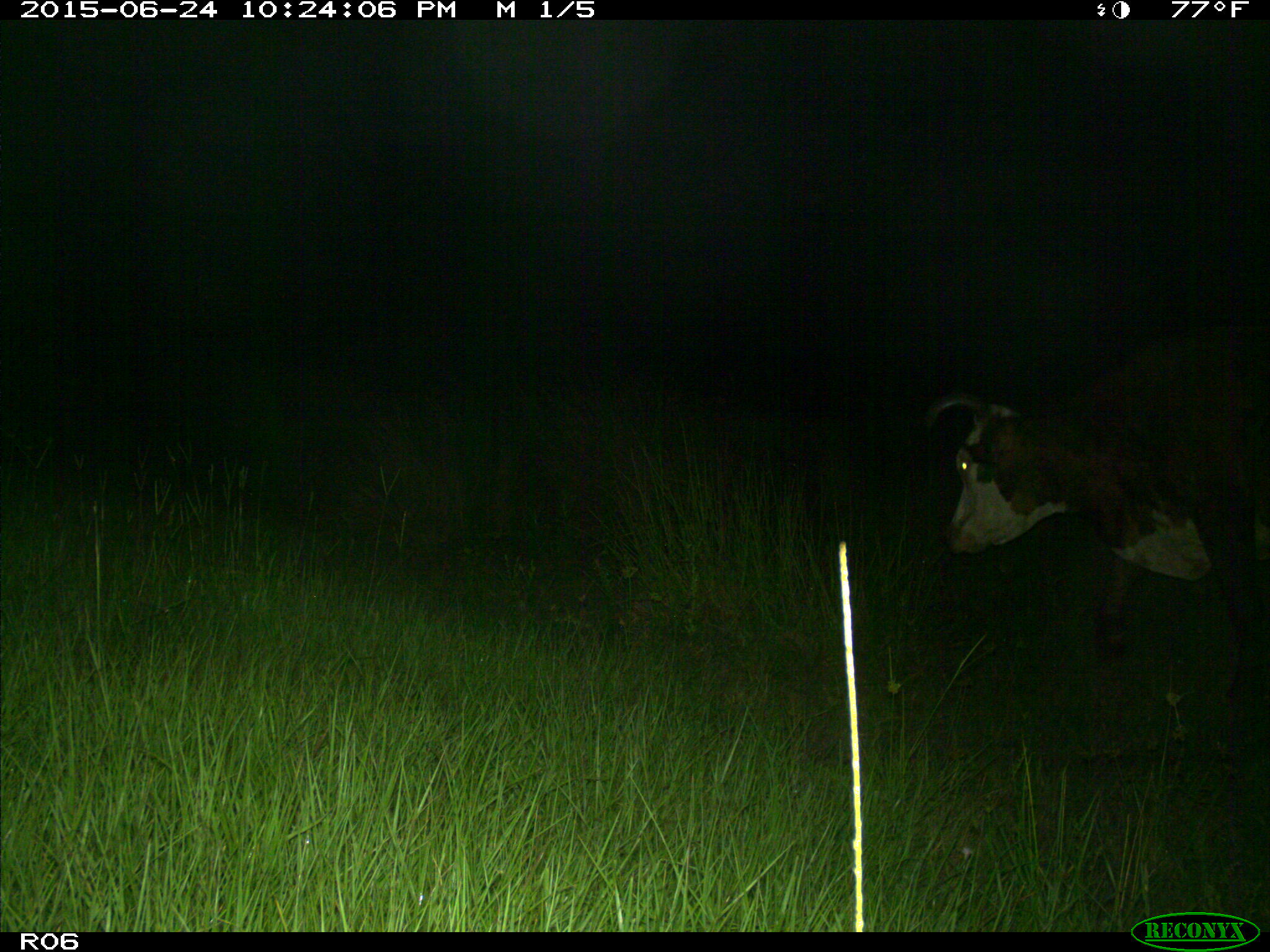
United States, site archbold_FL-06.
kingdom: Animalia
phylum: Chordata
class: Mammalia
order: Artiodactyla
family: Bovidae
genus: Bos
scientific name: Bos taurus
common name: domestic cow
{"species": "Bos taurus (domestic cow)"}